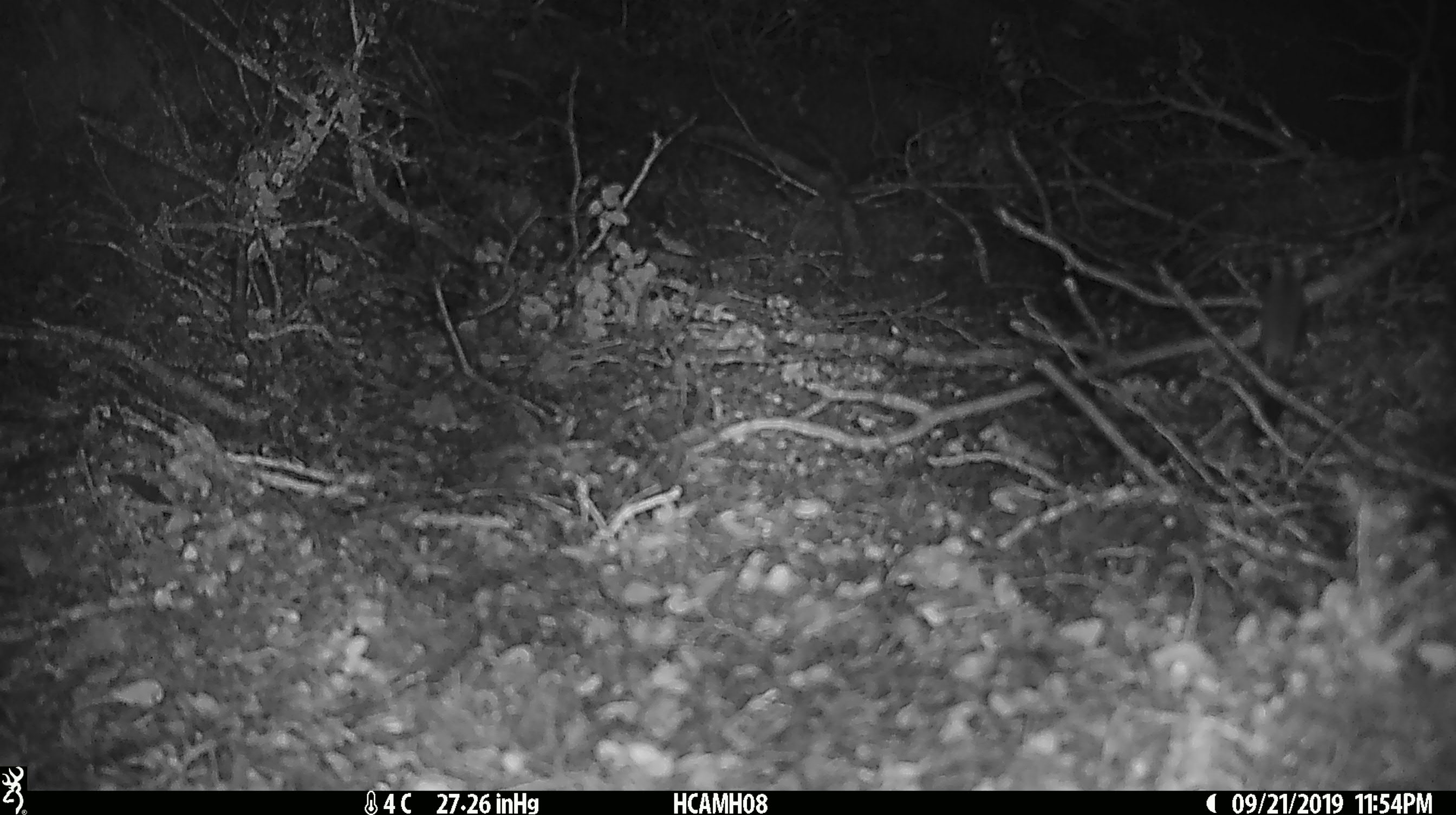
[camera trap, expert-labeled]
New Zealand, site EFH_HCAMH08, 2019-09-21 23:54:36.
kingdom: Animalia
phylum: Chordata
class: Mammalia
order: Rodentia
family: Muridae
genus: Mus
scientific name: Mus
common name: mouse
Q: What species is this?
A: Mouse (Mus).